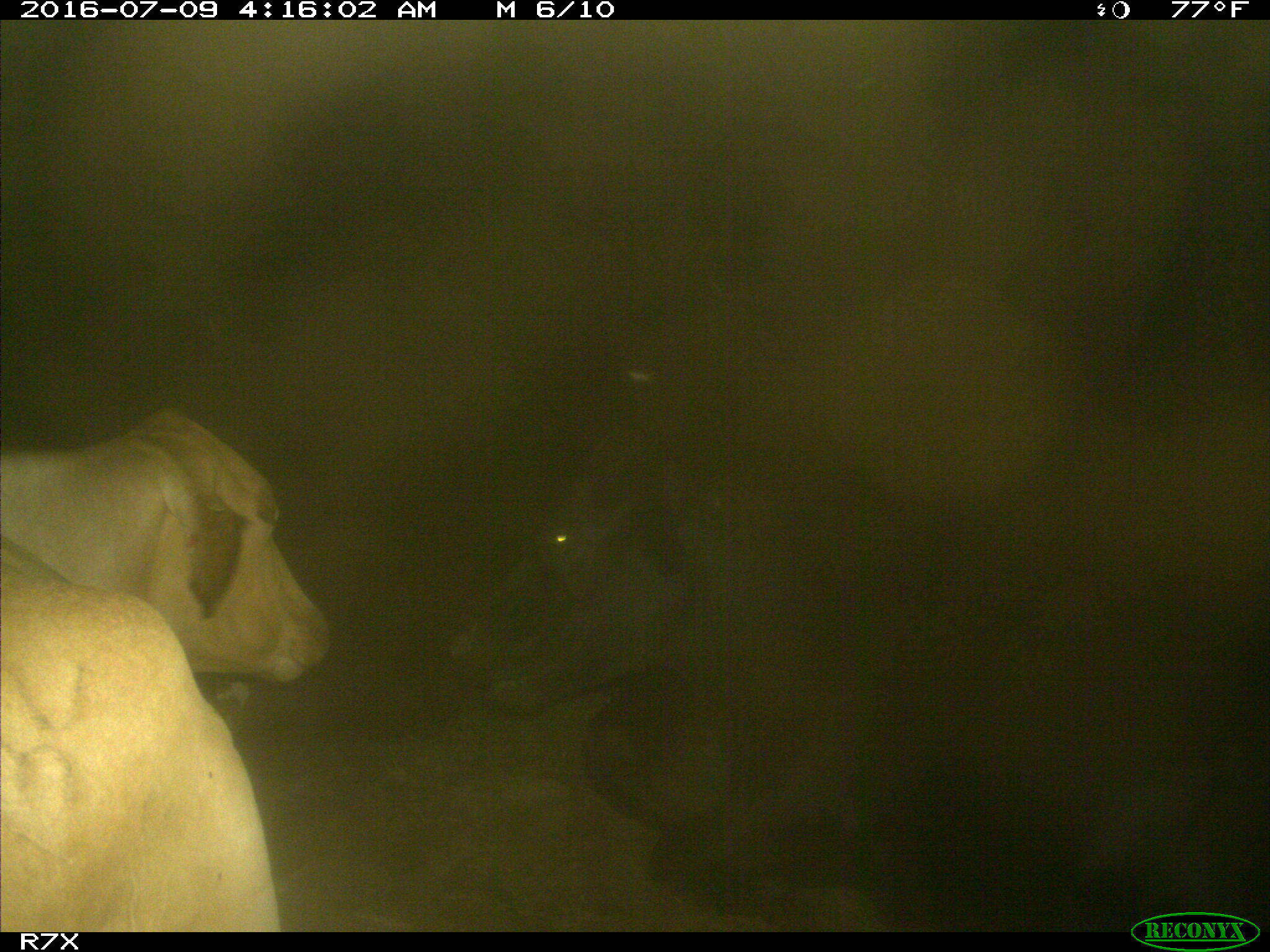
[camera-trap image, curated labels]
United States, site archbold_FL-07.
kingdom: Animalia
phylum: Chordata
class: Mammalia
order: Artiodactyla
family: Bovidae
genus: Bos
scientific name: Bos taurus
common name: domestic cow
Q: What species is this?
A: Bos taurus (domestic cow).